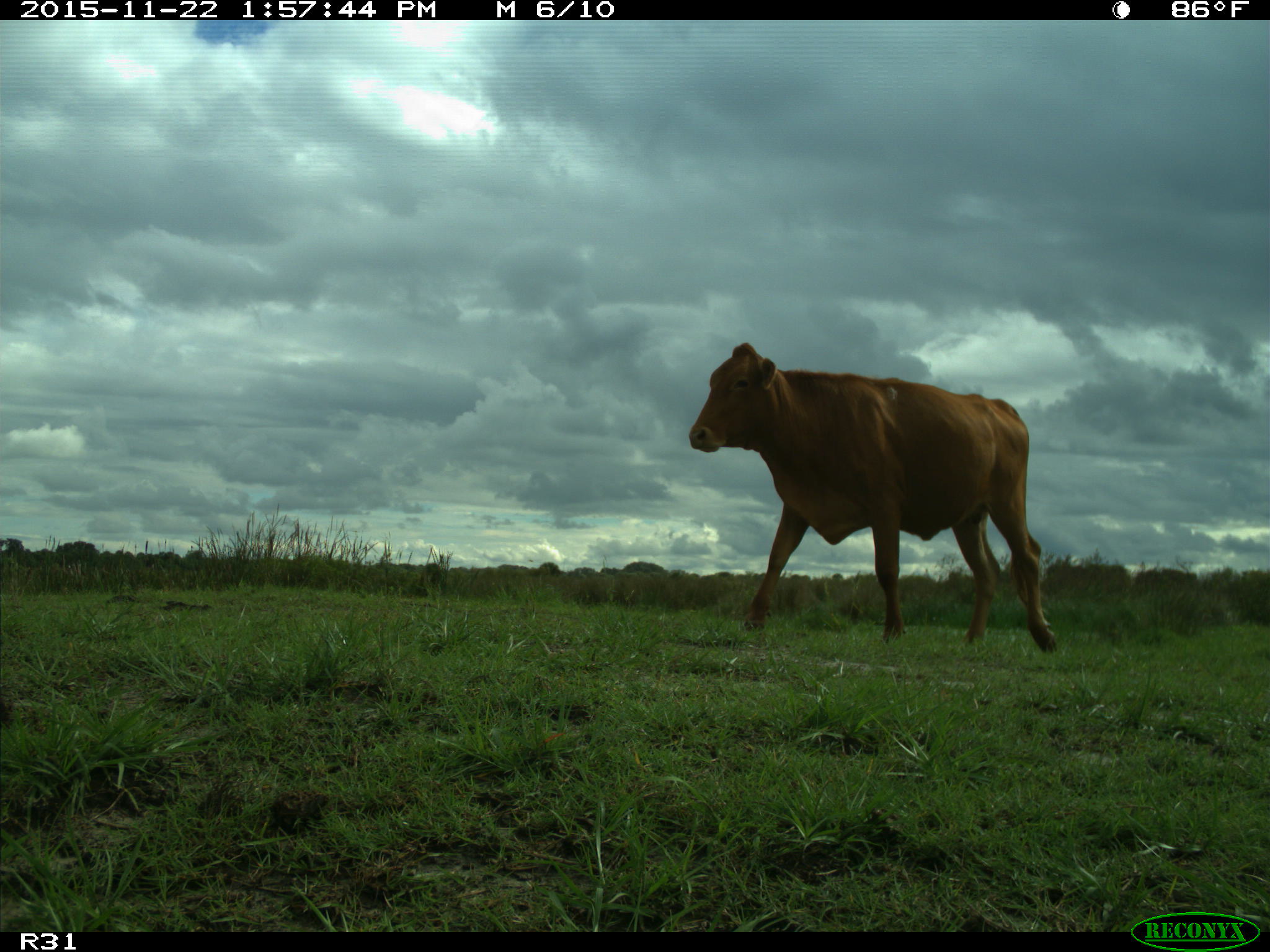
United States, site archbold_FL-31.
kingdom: Animalia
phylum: Chordata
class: Mammalia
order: Artiodactyla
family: Bovidae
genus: Bos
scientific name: Bos taurus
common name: domestic cow